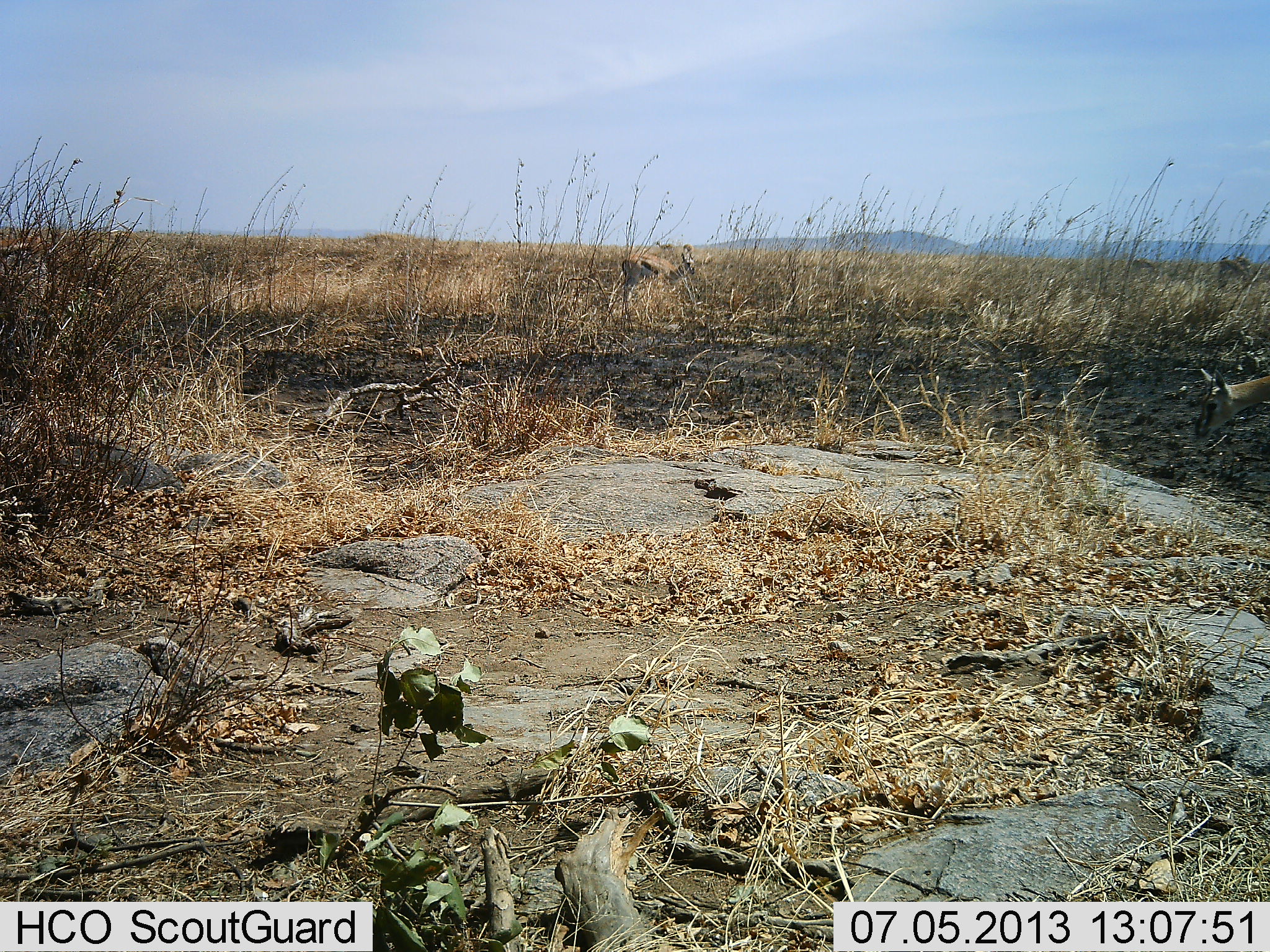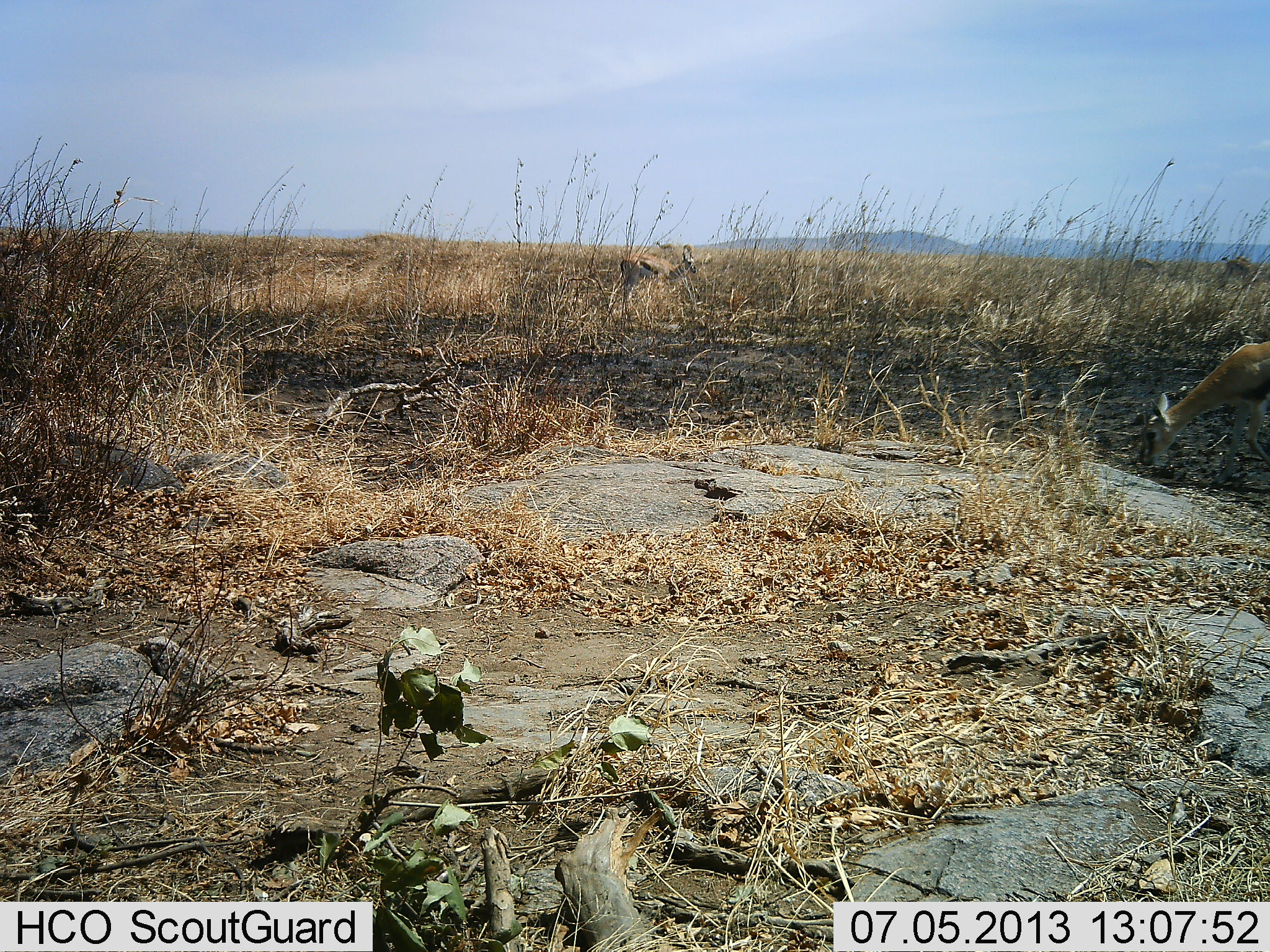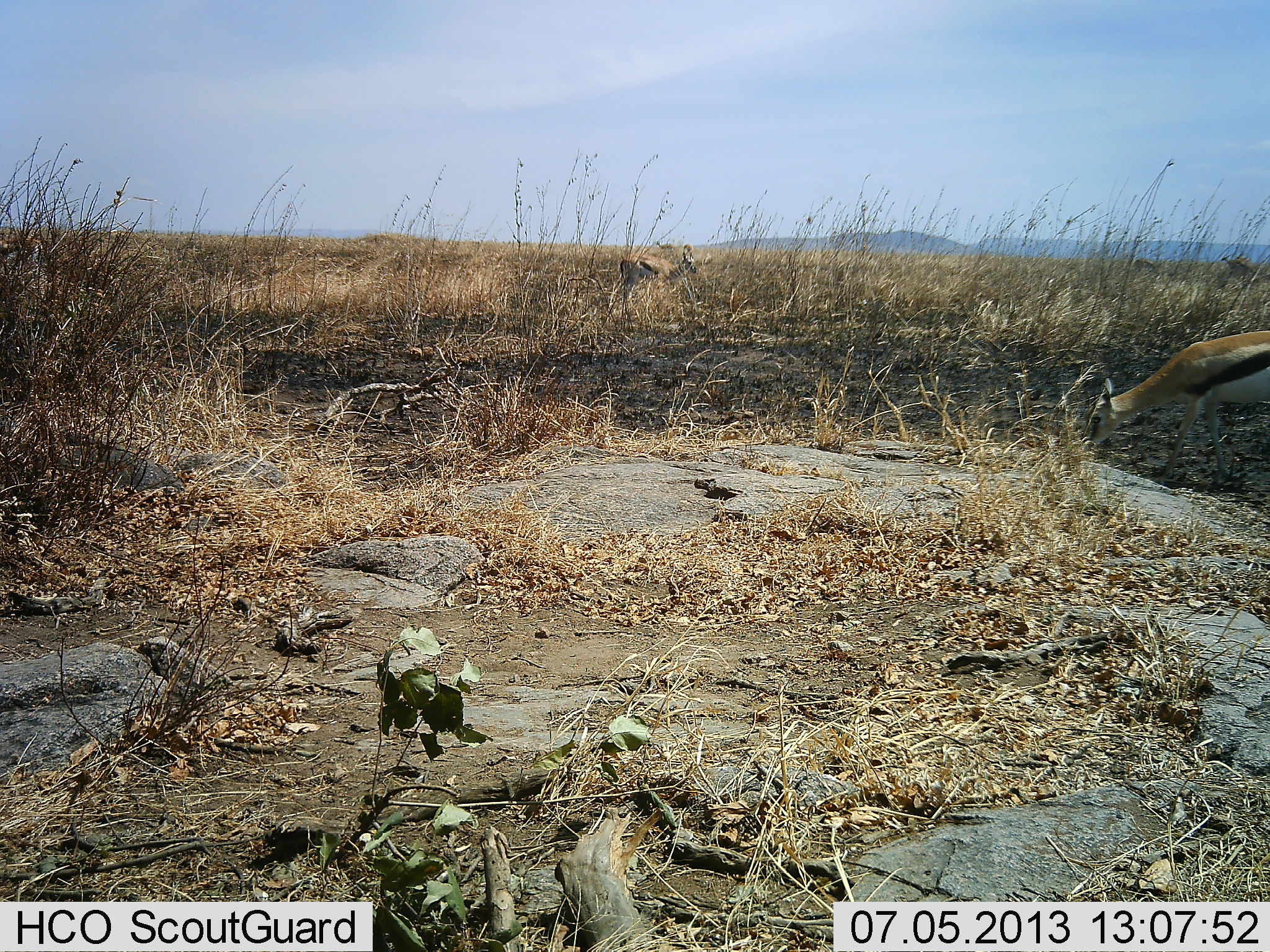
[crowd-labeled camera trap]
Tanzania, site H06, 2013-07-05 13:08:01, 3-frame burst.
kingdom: Animalia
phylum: Chordata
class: Mammalia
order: Artiodactyla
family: Bovidae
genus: Eudorcas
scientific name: Eudorcas thomsonii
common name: thomson's gazelle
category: gazellethomsons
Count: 2.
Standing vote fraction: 48%.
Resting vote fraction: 0%.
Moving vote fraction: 63%.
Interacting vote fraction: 0%.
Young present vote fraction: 0%.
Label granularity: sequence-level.